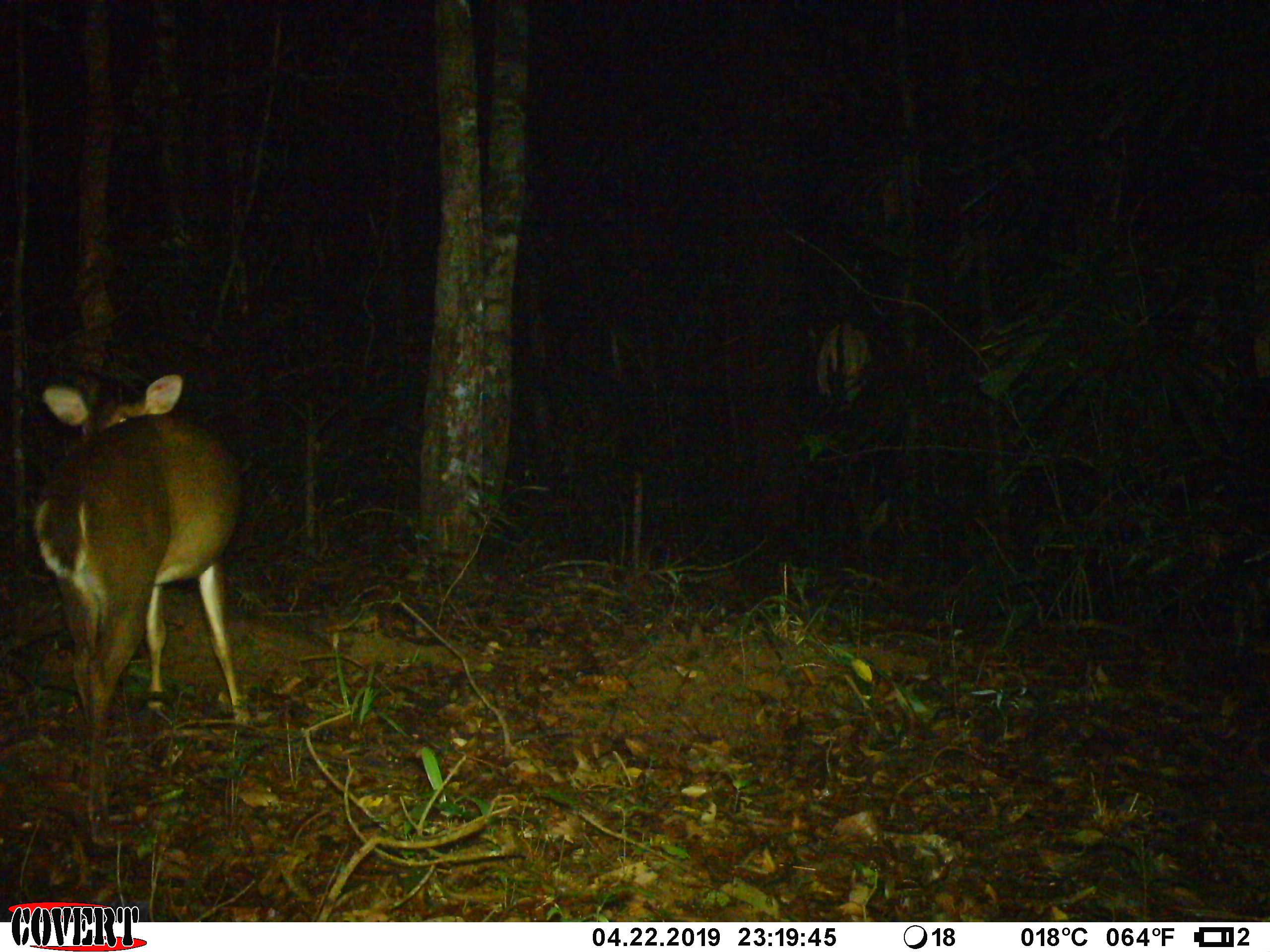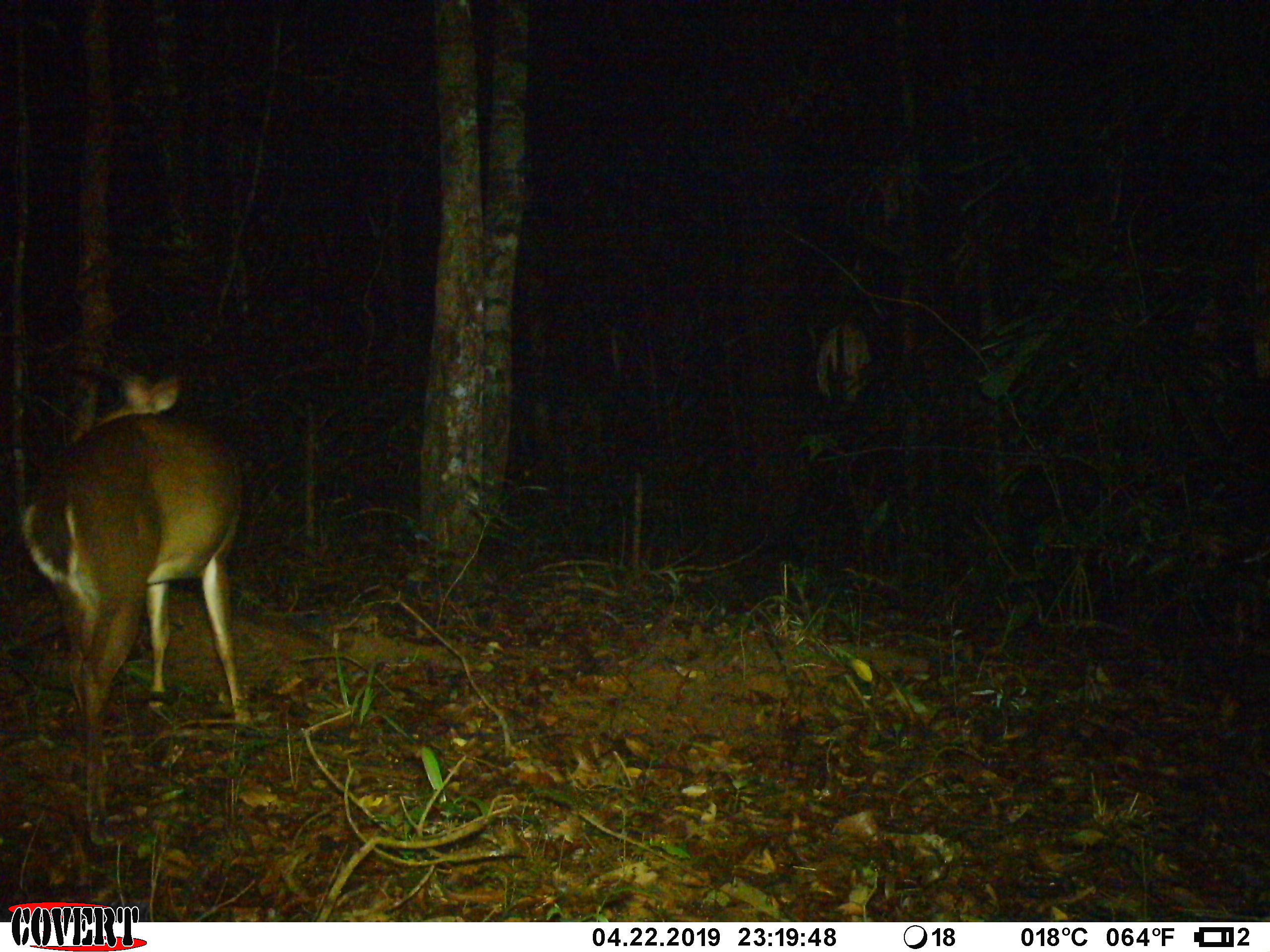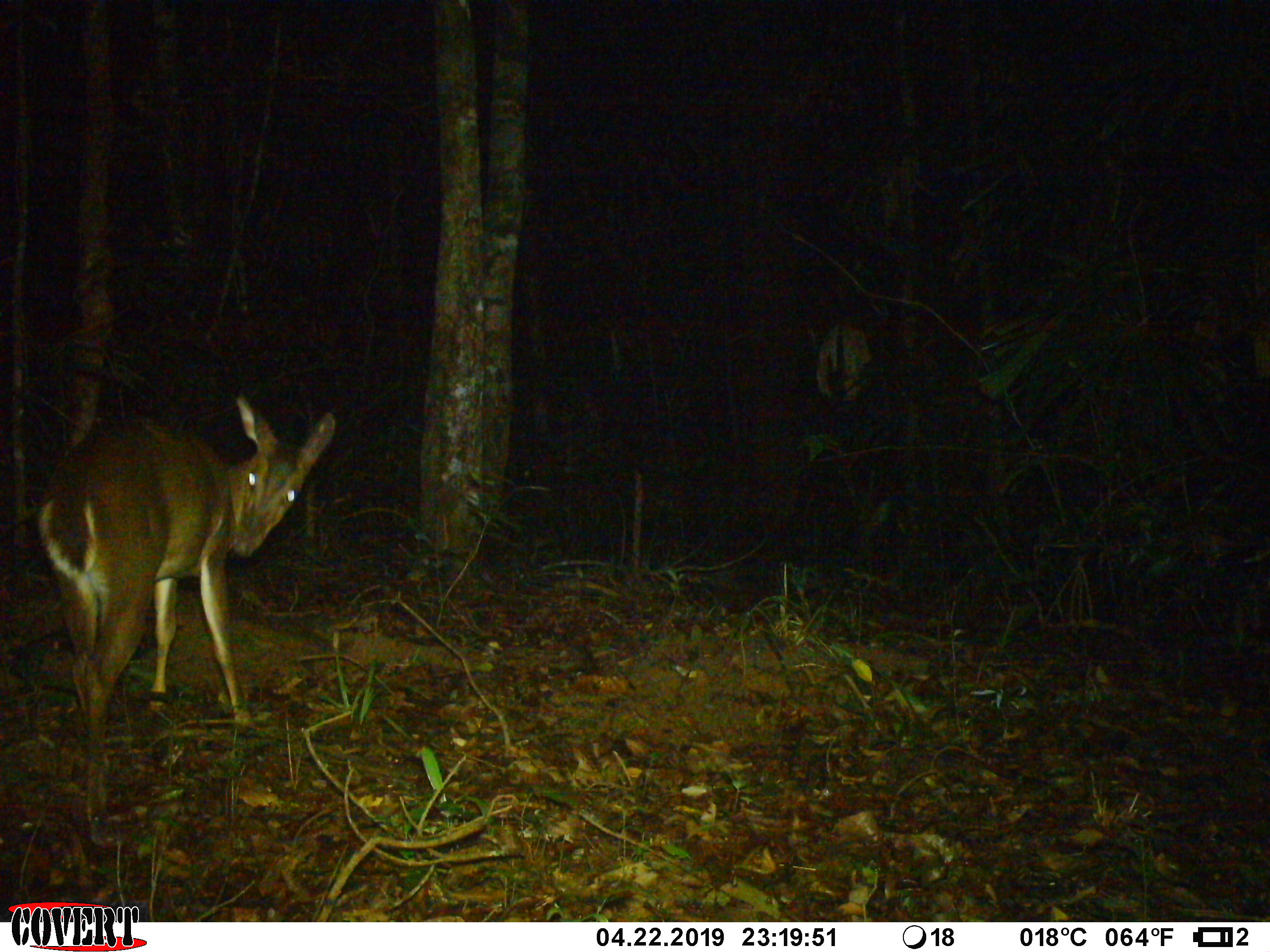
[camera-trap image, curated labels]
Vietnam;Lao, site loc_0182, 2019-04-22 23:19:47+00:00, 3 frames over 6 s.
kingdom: Animalia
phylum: Chordata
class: Mammalia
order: Artiodactyla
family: Cervidae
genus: Muntiacus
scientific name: Muntiacus vuquangensis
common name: large-antlered muntjac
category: large antlered muntjac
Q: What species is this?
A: Large antlered muntjac (large-antlered muntjac) (Muntiacus vuquangensis).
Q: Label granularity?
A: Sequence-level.